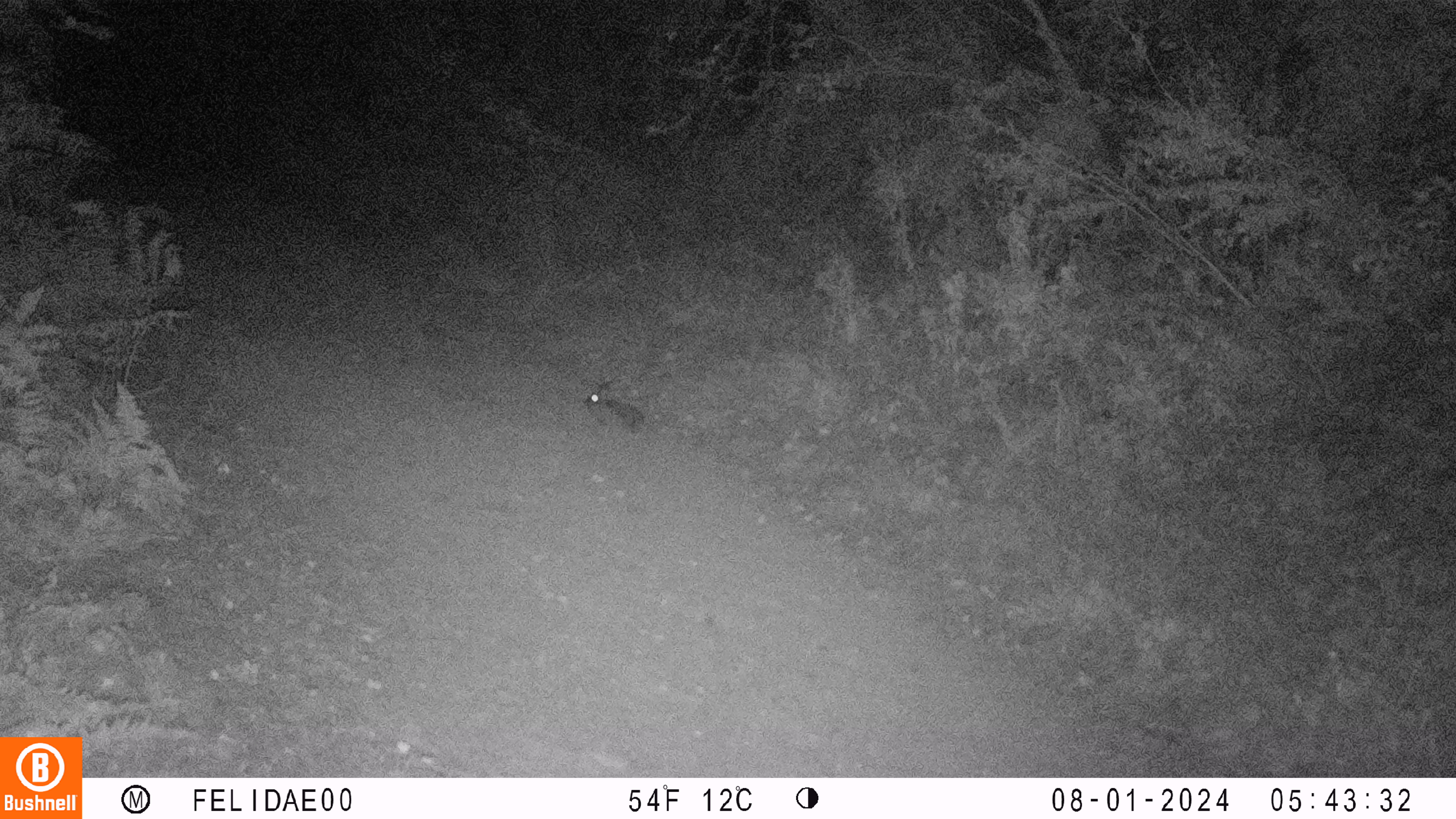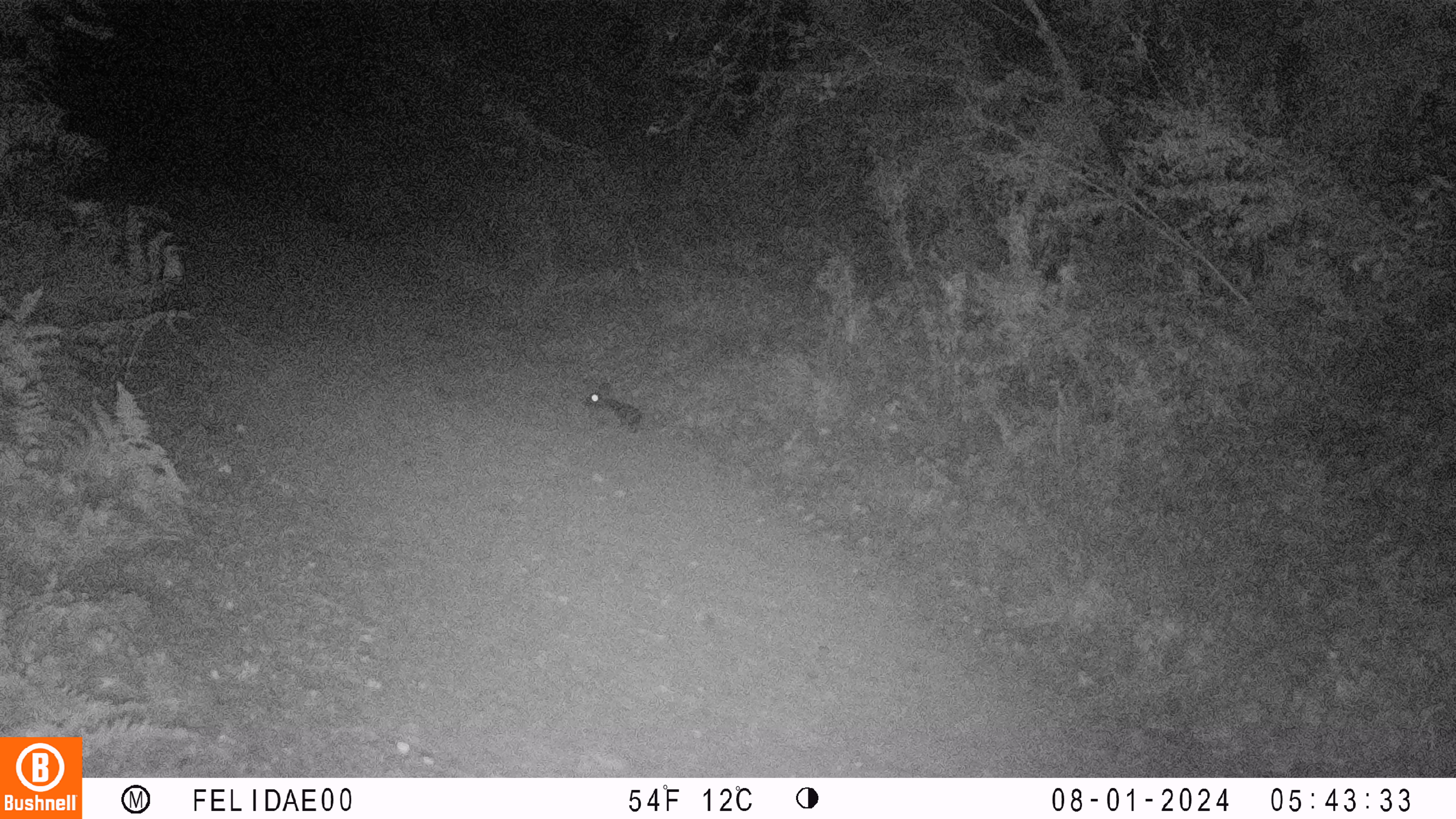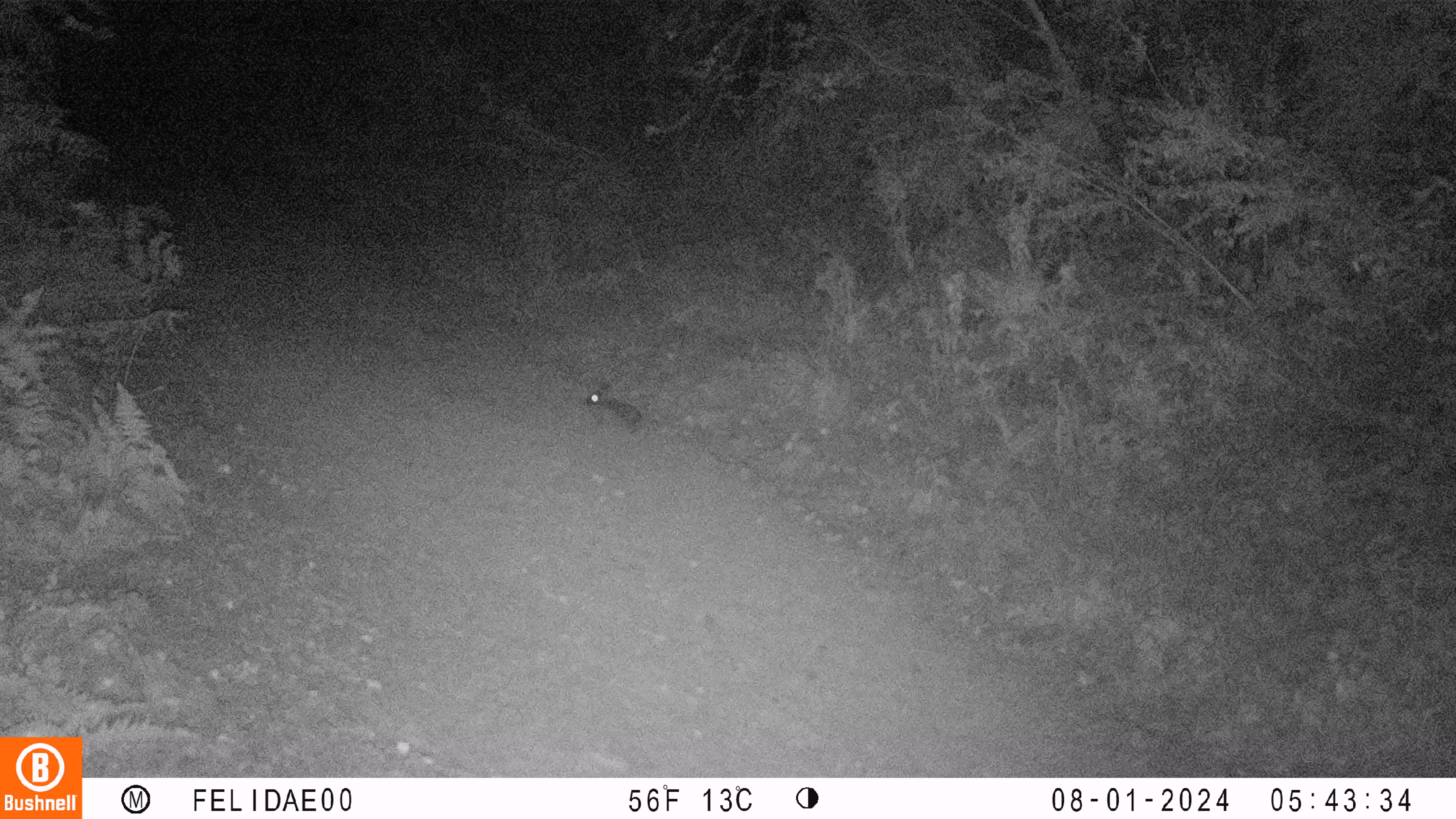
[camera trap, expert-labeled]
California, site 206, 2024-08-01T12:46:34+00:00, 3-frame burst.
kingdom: Animalia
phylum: Chordata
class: Mammalia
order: Lagomorpha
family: Leporidae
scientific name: Leporidae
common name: rabbit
Rabbit (Leporidae).